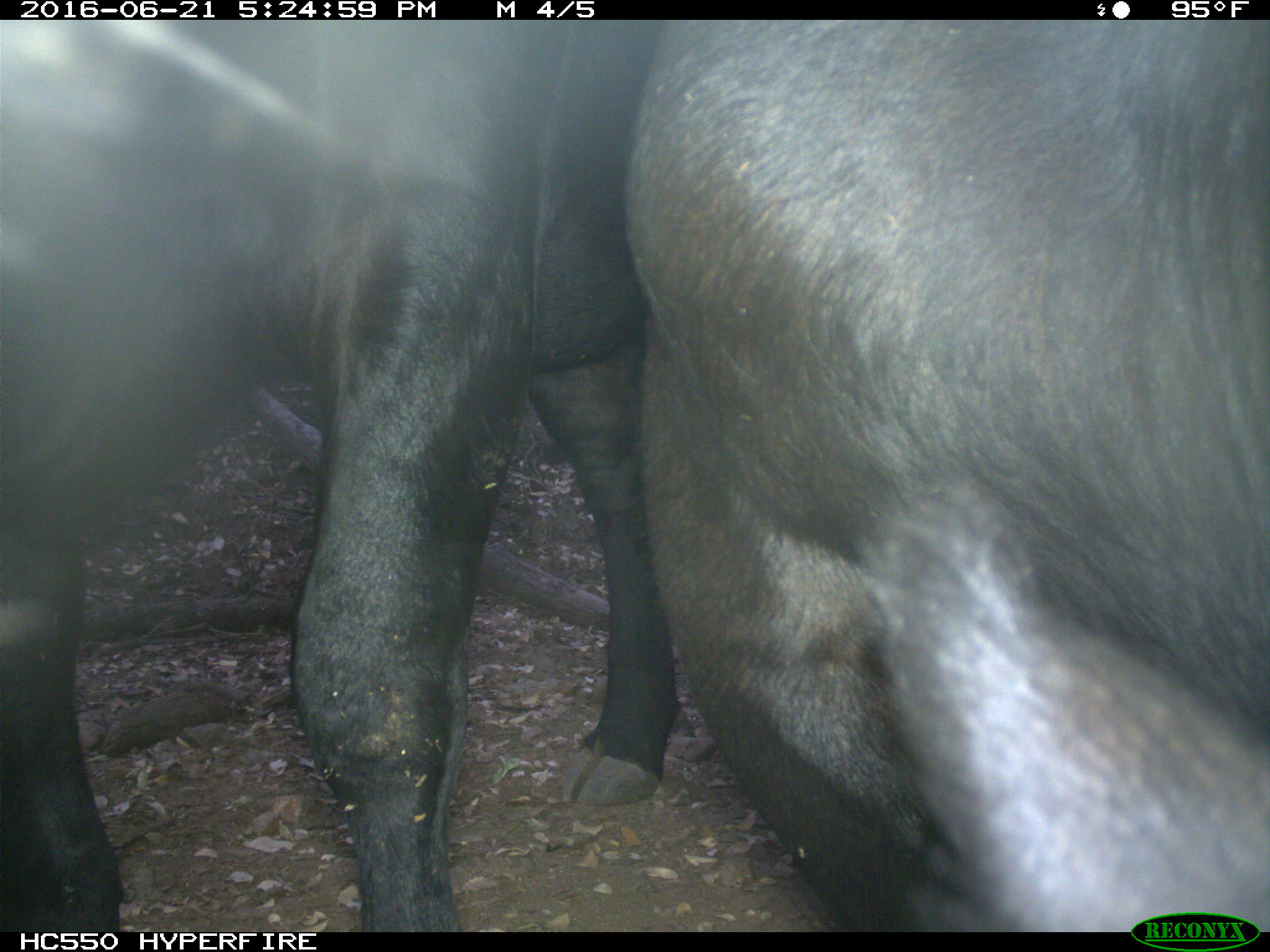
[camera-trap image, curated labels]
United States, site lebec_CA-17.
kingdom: Animalia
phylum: Chordata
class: Mammalia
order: Artiodactyla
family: Bovidae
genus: Bos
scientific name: Bos taurus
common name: domestic cow